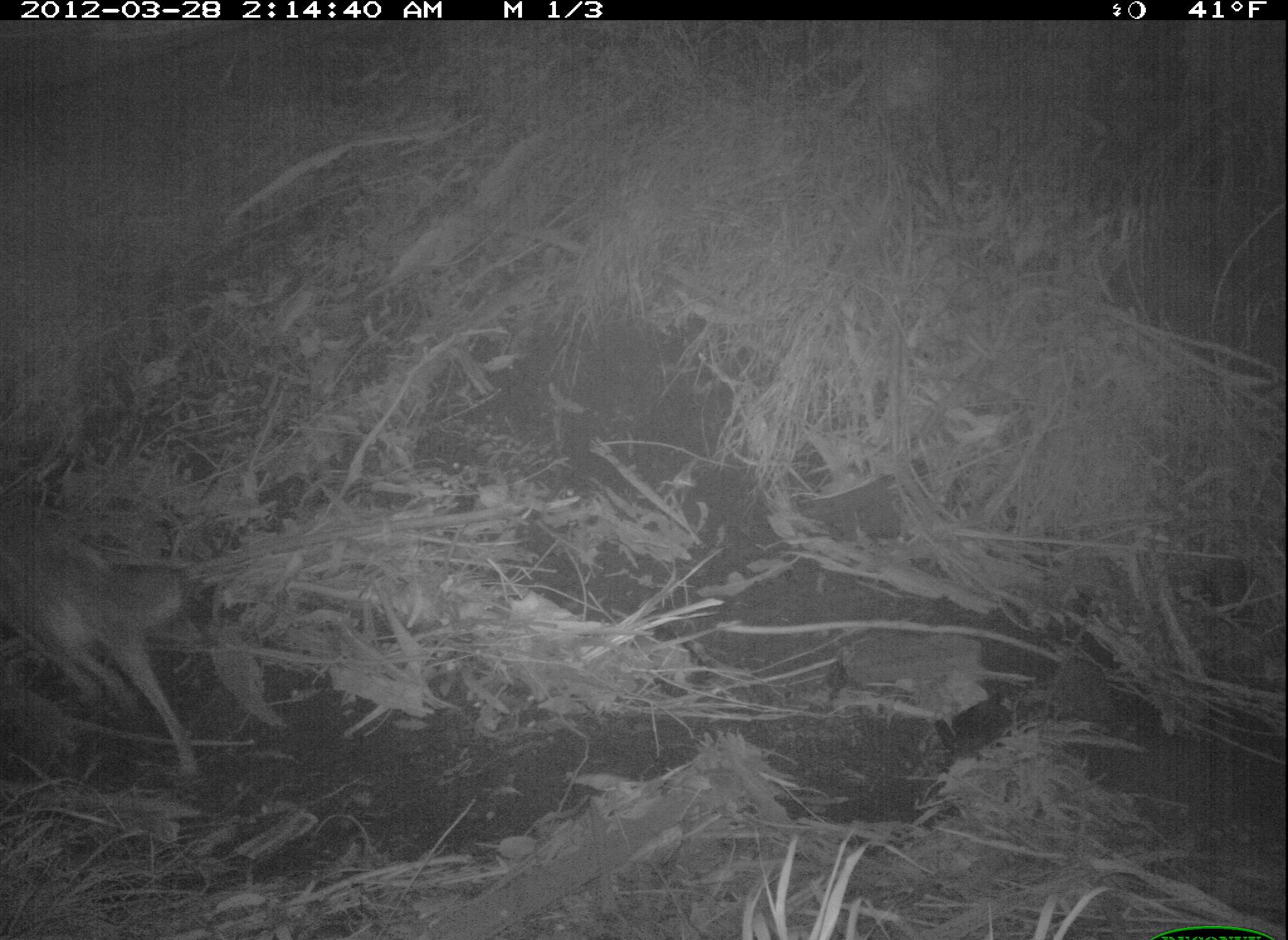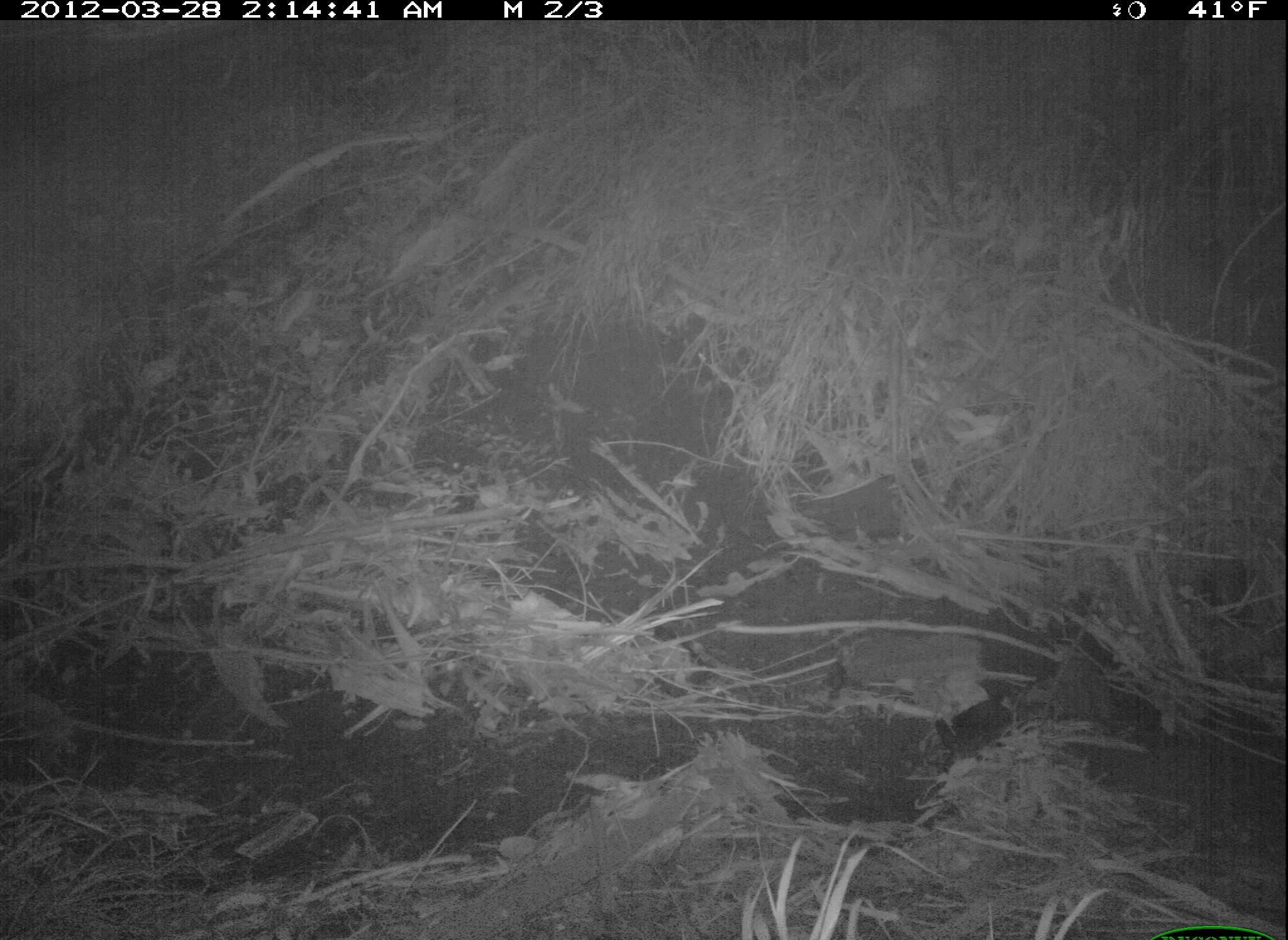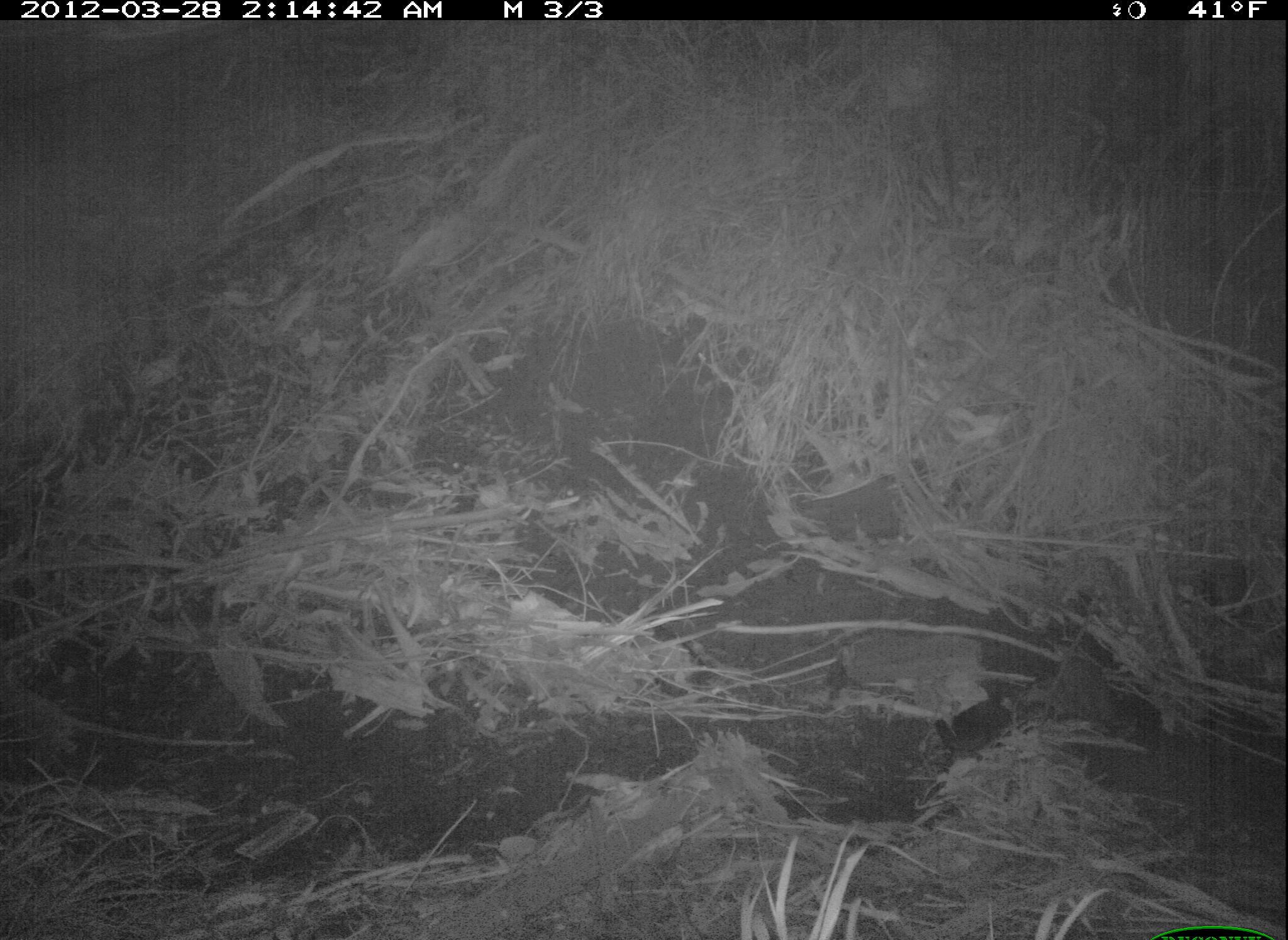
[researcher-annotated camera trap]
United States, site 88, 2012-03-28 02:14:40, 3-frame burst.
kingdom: Animalia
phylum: Chordata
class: Mammalia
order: Carnivora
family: Canidae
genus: Canis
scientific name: Canis latrans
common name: coyote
Coyote (Canis latrans).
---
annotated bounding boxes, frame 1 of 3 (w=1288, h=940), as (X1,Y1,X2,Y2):
coyote: (5,512,209,784)